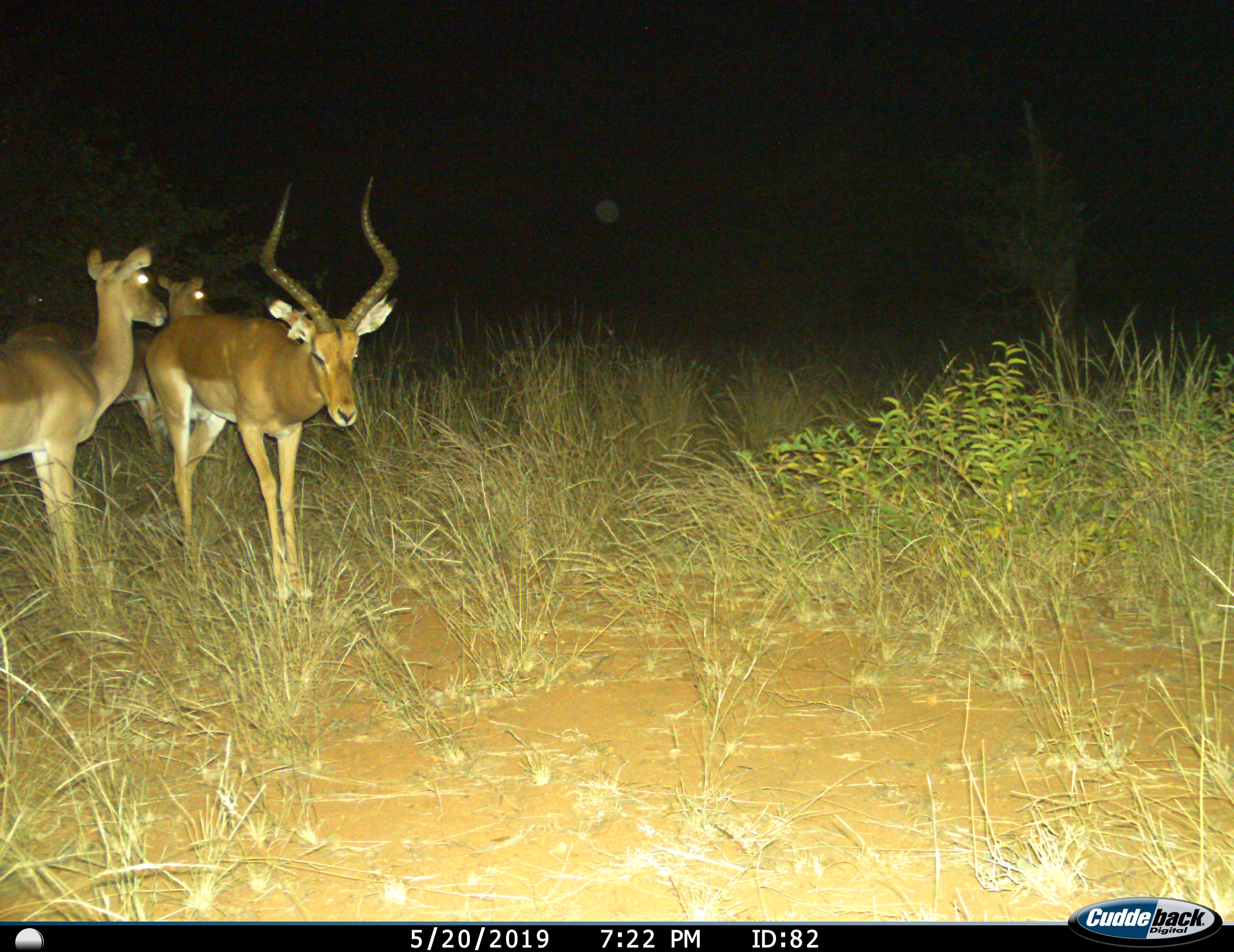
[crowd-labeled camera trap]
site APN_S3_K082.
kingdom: Animalia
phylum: Chordata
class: Mammalia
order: Artiodactyla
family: Bovidae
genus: Aepyceros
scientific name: Aepyceros melampus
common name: impala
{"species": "impala (Aepyceros melampus)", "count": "3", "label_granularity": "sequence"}